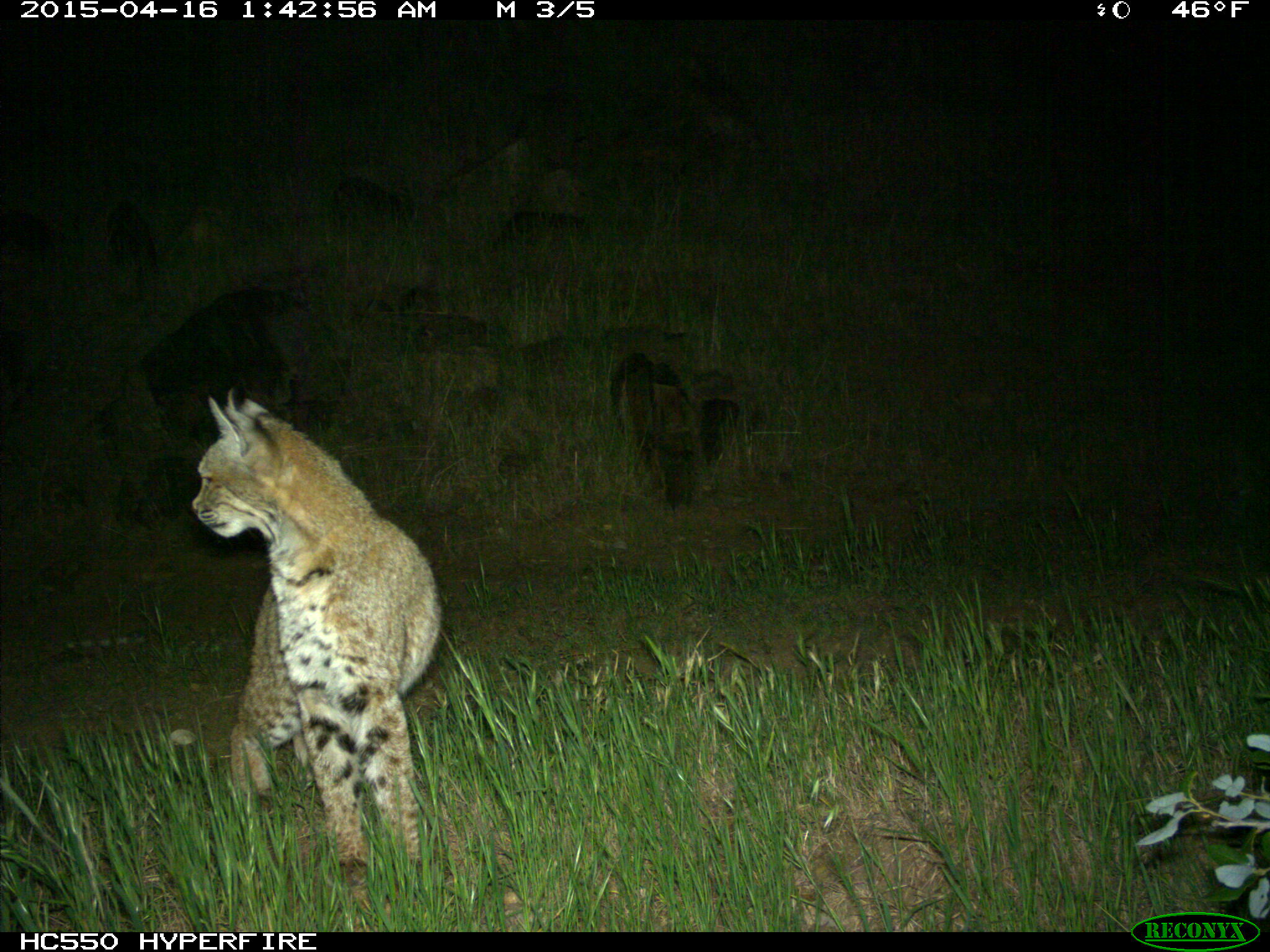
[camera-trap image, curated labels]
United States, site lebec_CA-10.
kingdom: Animalia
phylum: Chordata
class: Mammalia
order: Carnivora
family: Felidae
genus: Lynx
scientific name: Lynx rufus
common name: bobcat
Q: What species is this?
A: Lynx rufus (bobcat).